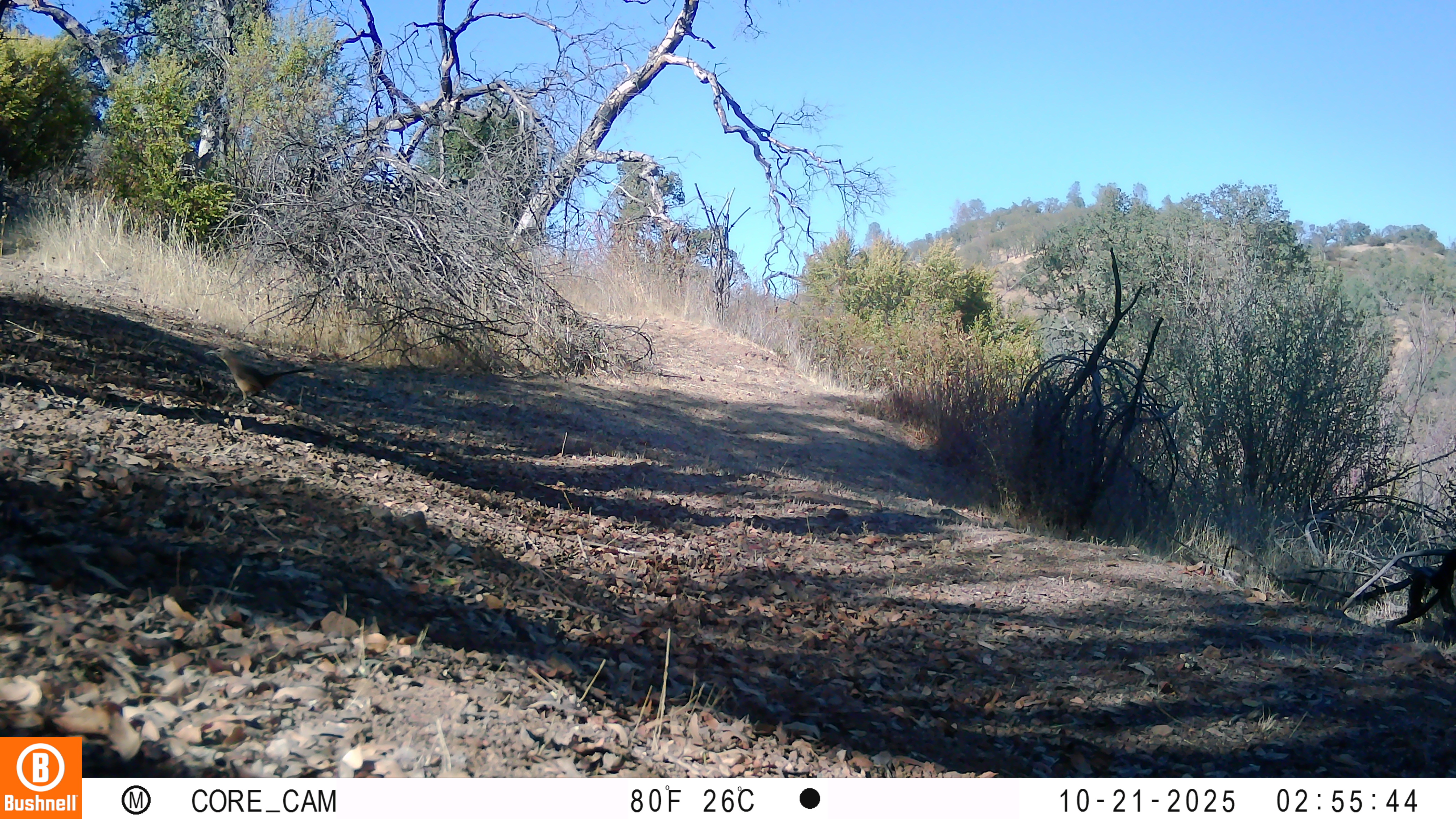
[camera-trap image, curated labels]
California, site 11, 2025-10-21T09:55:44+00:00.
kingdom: Animalia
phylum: Chordata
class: Aves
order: Passeriformes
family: Mimidae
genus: Toxostoma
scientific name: Toxostoma redivivum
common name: california thrasher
California thrasher (Toxostoma redivivum).